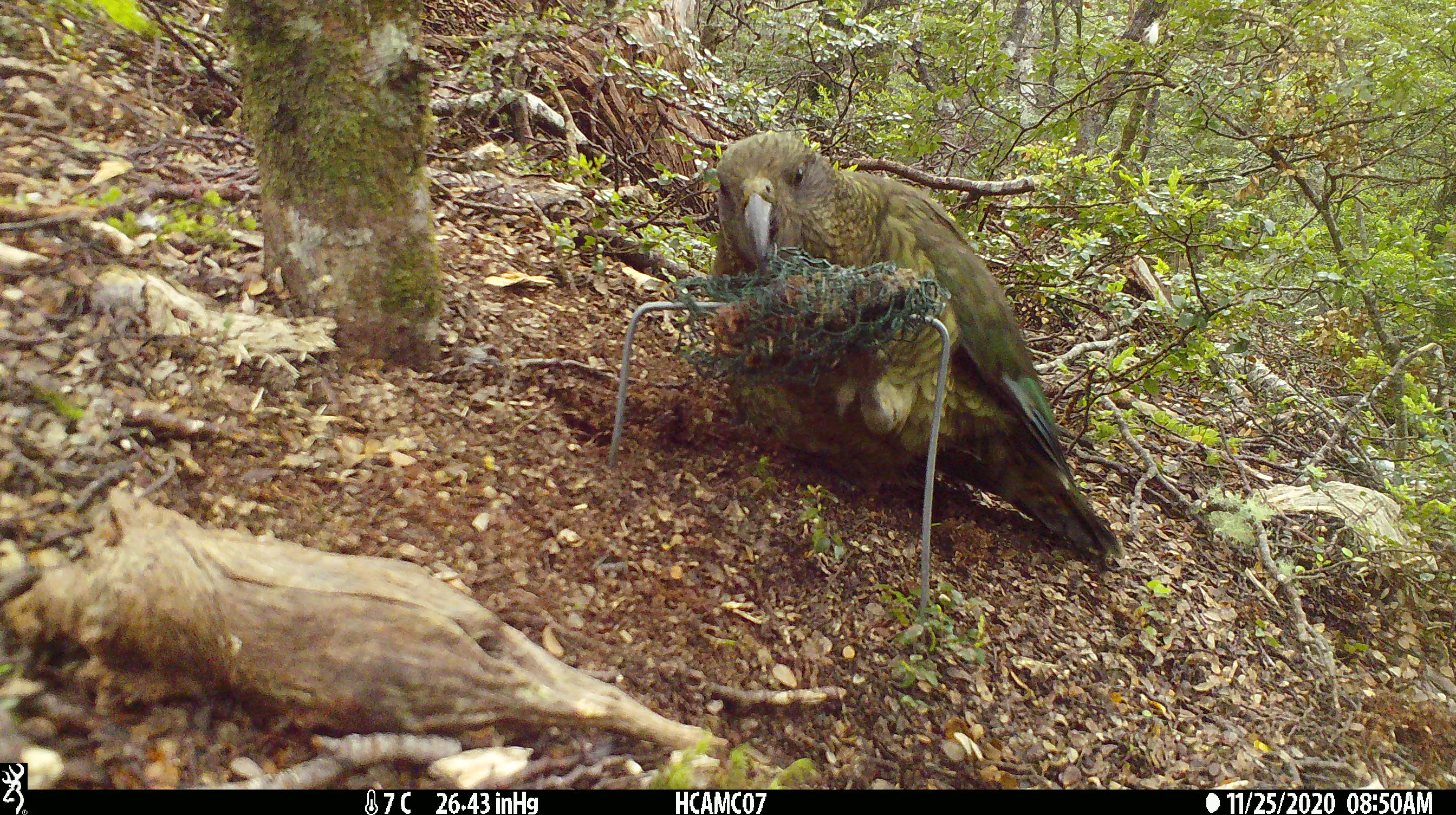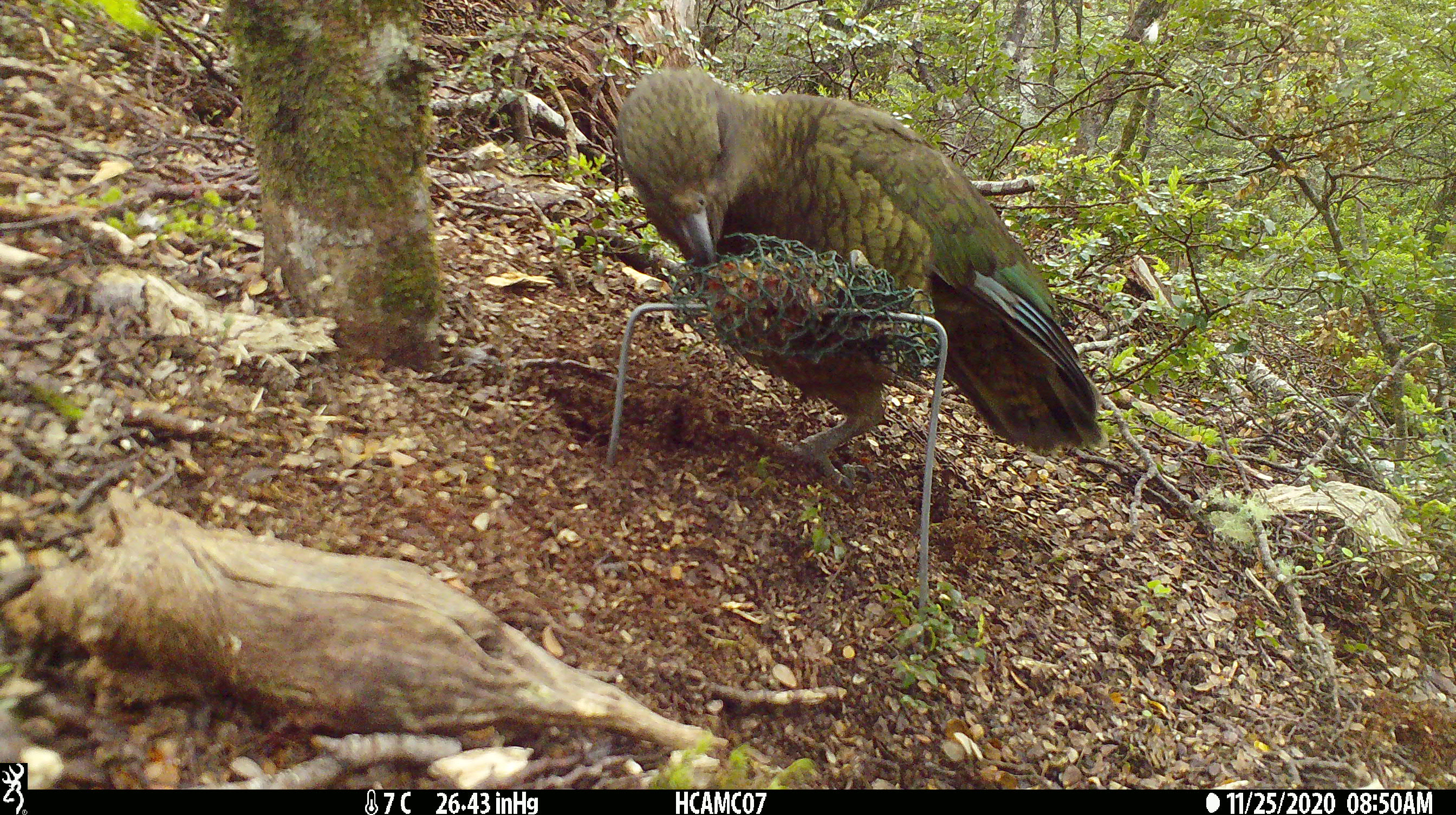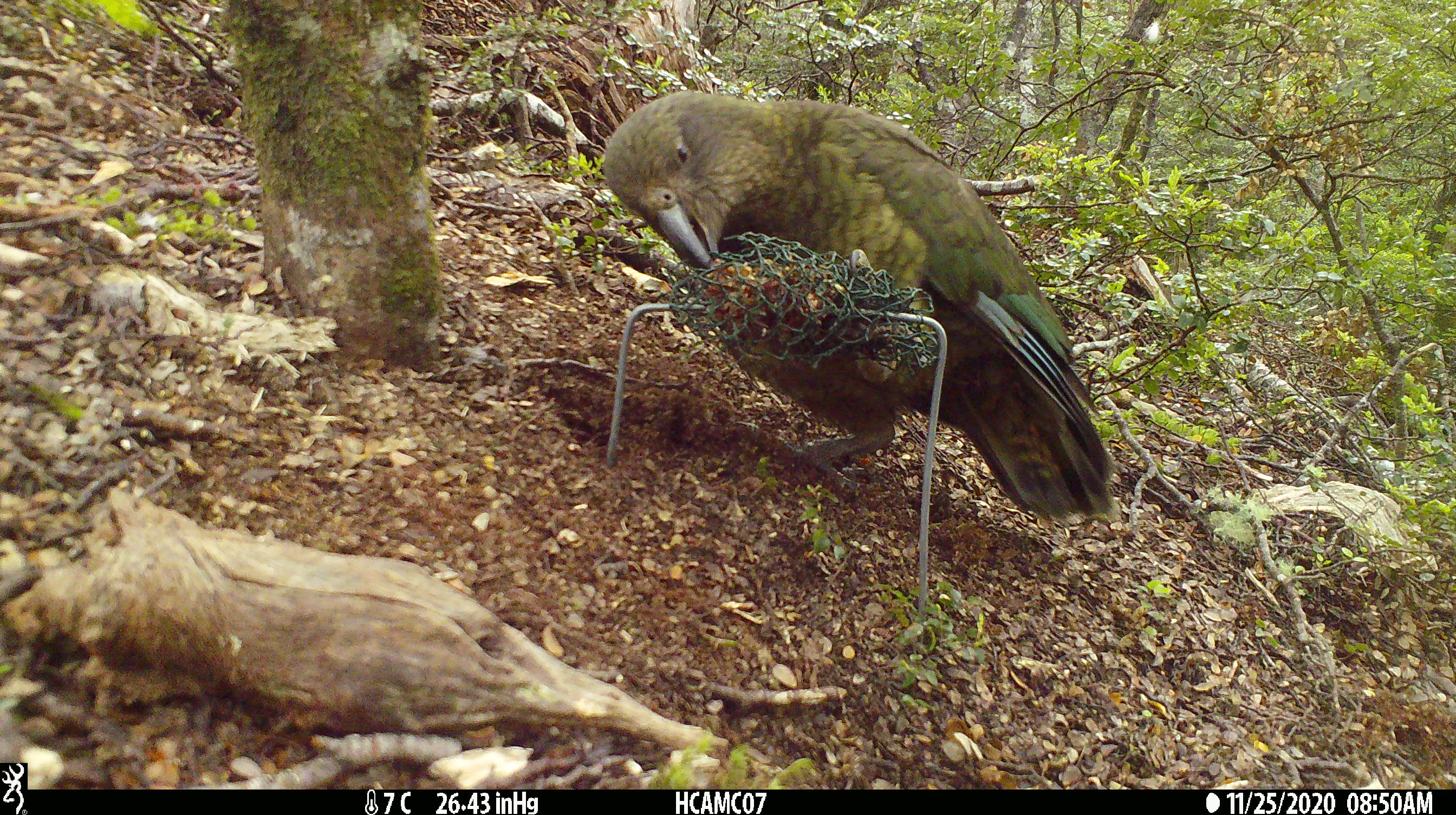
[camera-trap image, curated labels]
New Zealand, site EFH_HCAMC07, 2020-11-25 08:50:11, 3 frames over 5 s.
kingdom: Animalia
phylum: Chordata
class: Aves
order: Psittaciformes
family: Strigopidae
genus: Nestor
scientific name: Nestor notabilis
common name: kea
Kea (Nestor notabilis).